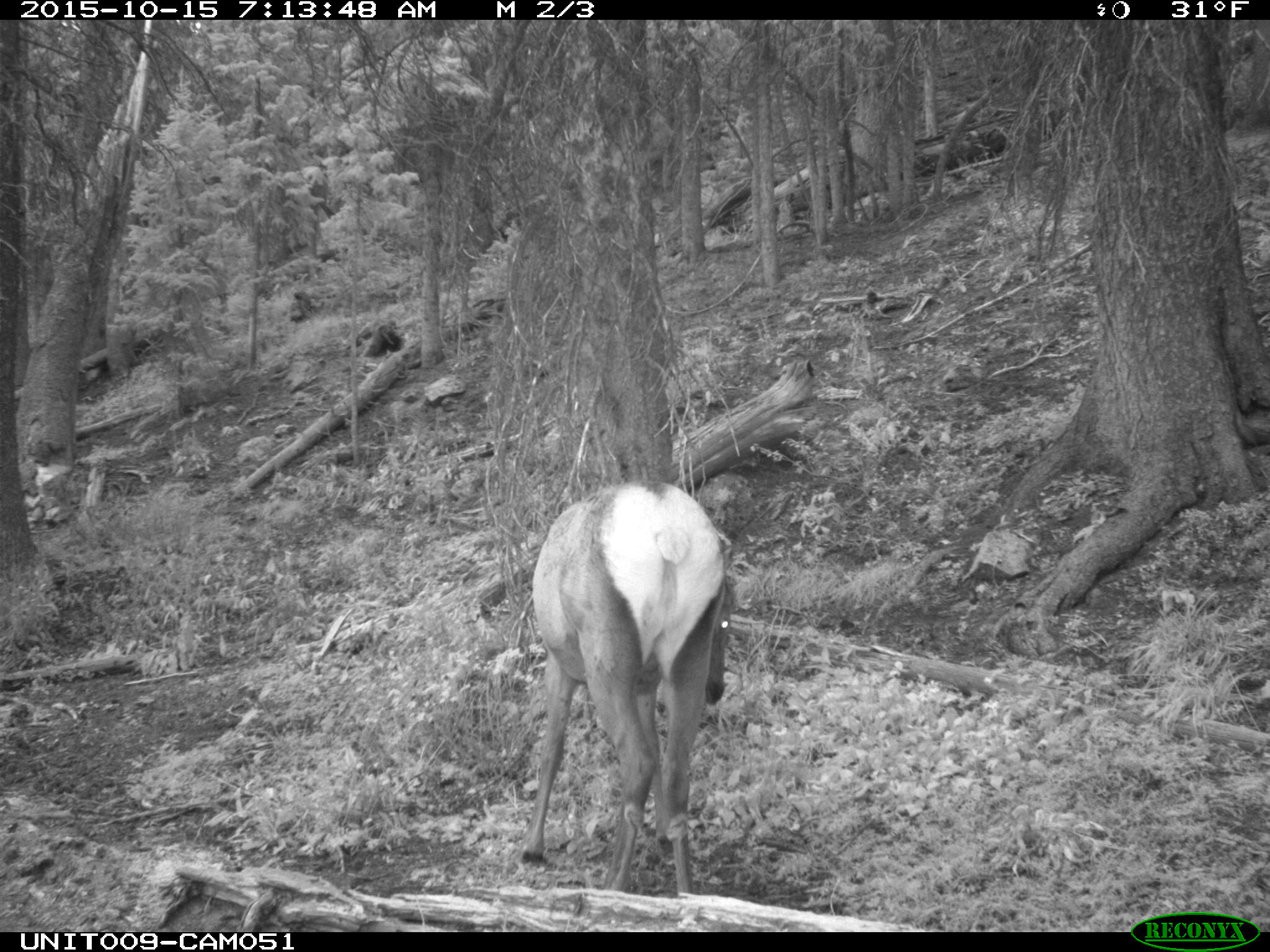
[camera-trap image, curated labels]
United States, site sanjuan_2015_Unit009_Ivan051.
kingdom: Animalia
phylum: Chordata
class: Mammalia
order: Artiodactyla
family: Cervidae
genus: Cervus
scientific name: Cervus elaphus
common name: red deer